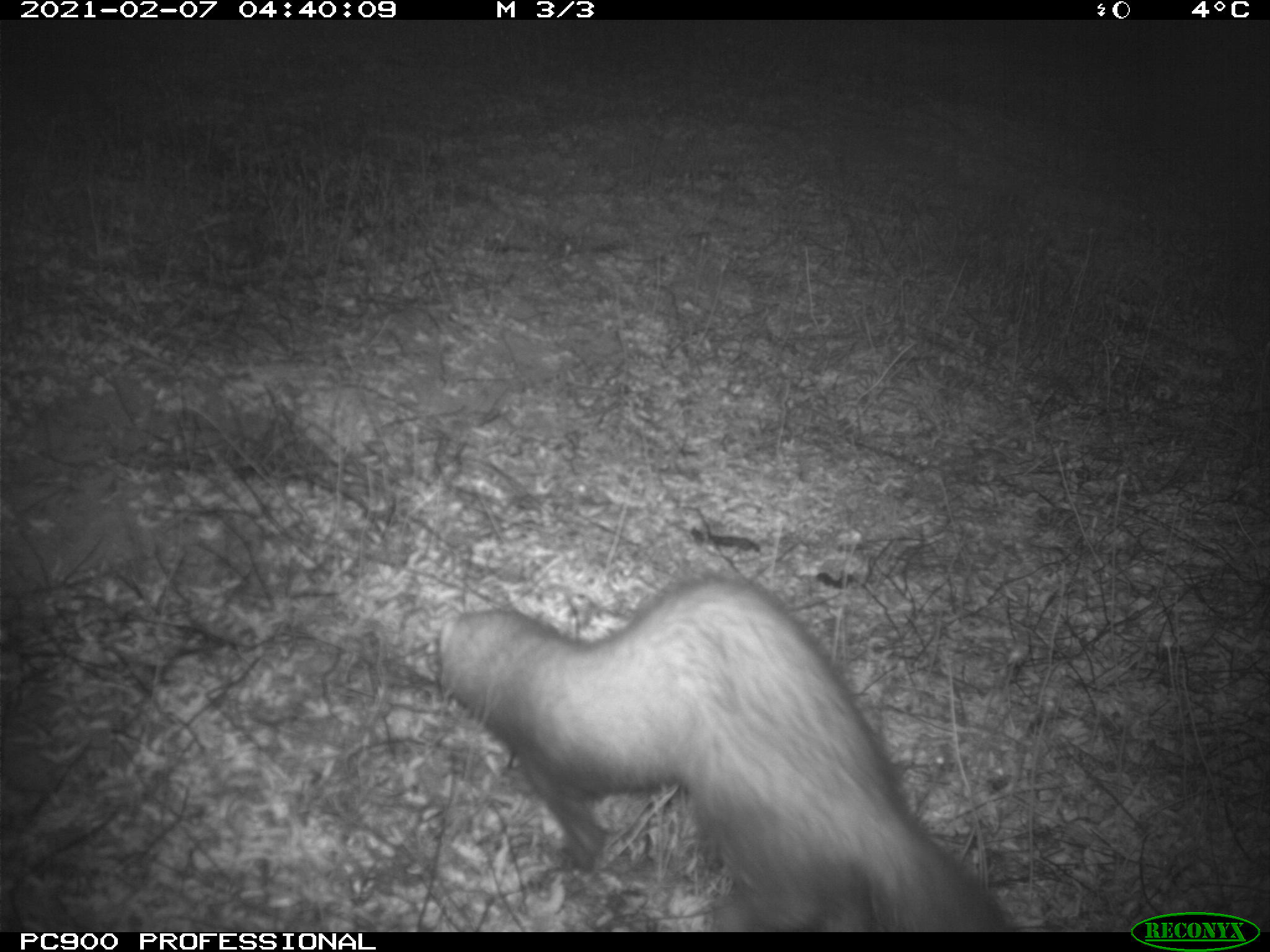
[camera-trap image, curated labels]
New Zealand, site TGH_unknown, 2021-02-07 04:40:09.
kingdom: Animalia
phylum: Chordata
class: Mammalia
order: Carnivora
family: Mustelidae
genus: Mustela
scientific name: Mustela furo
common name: ferret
Ferret (Mustela furo).